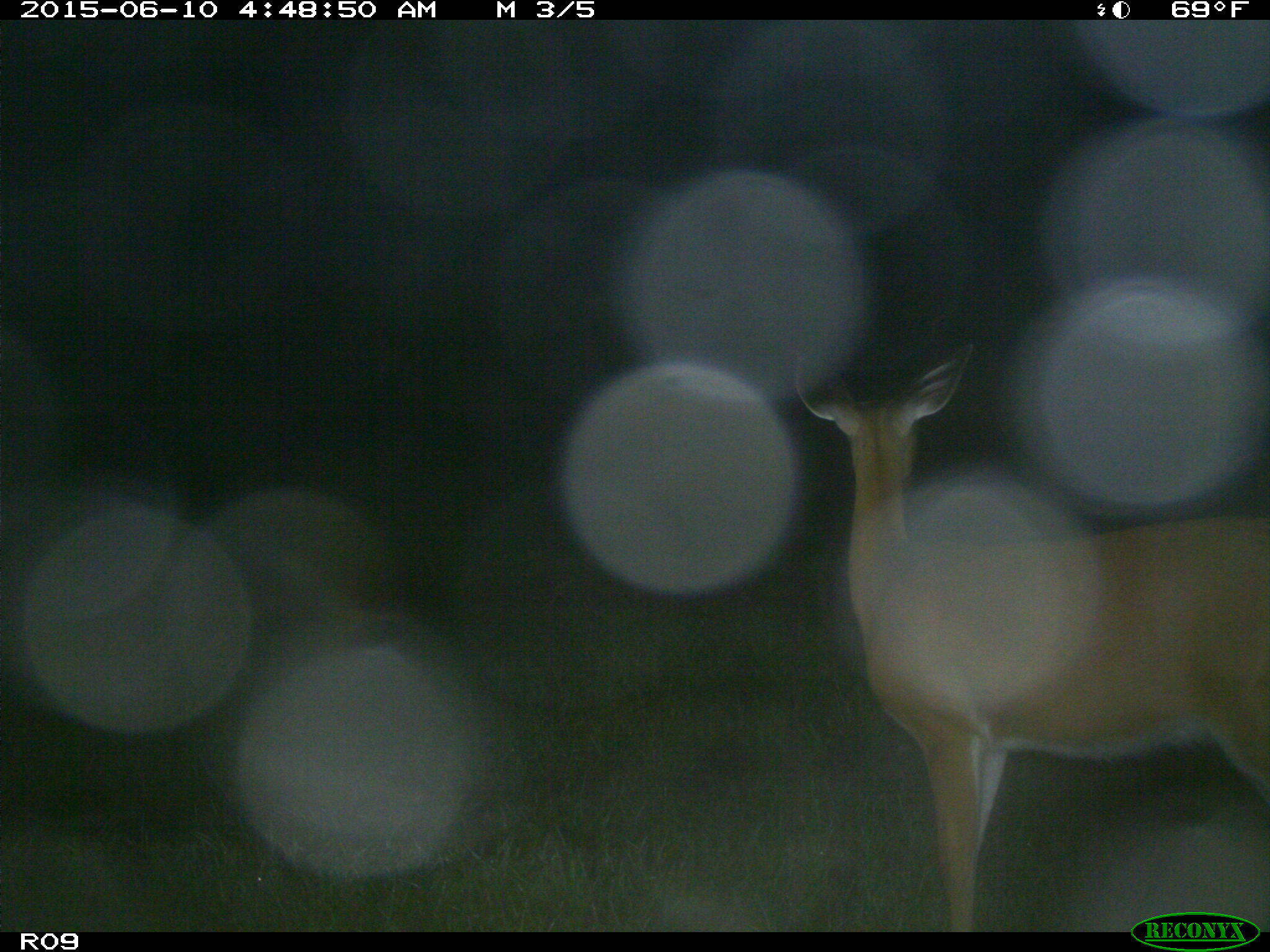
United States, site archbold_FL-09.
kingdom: Animalia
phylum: Chordata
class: Mammalia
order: Artiodactyla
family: Cervidae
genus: Odocoileus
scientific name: Odocoileus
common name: deer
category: unidentified deer